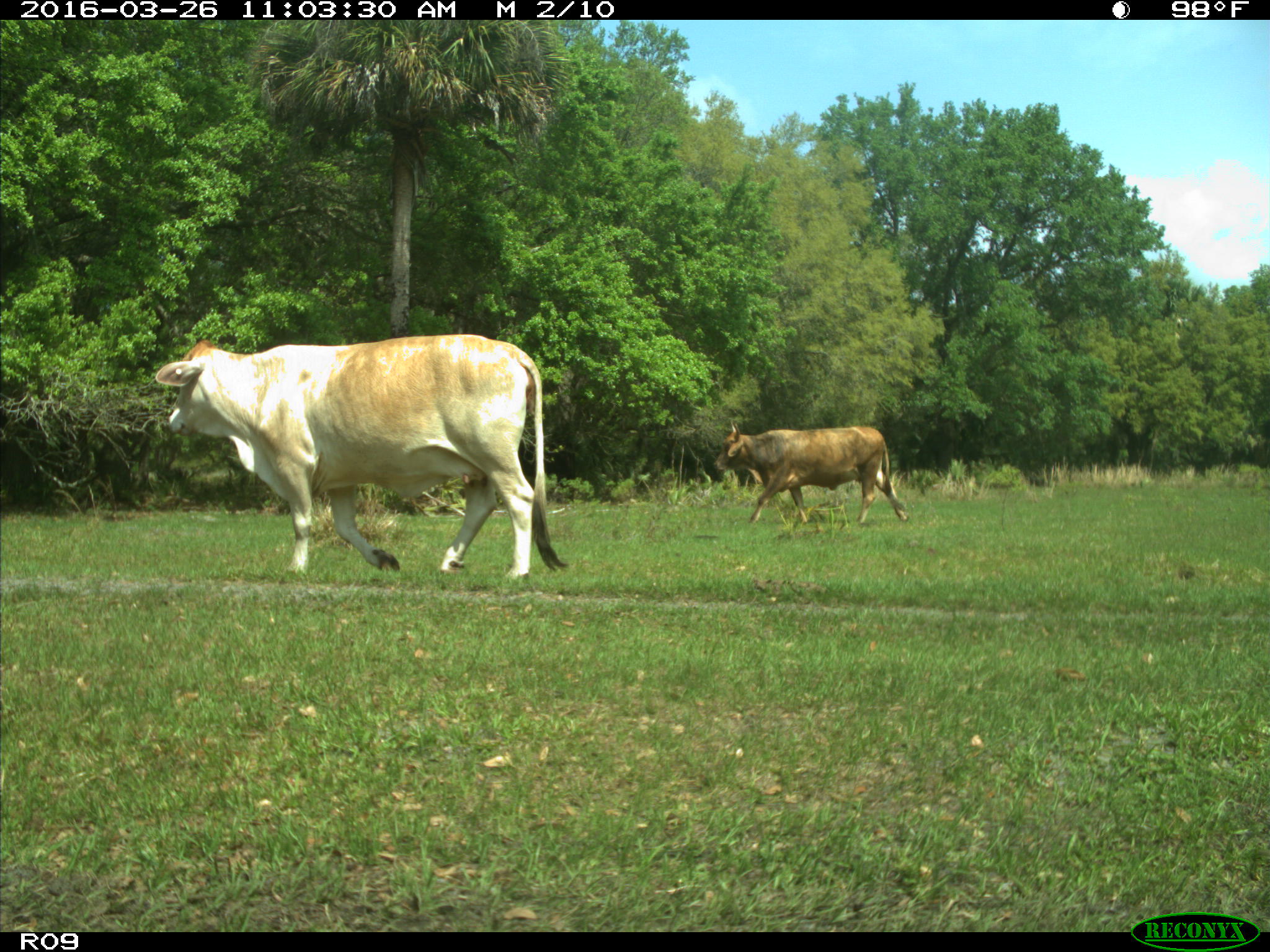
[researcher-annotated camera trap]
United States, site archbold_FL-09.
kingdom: Animalia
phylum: Chordata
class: Mammalia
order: Artiodactyla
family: Bovidae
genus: Bos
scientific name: Bos taurus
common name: domestic cow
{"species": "Bos taurus (domestic cow)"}